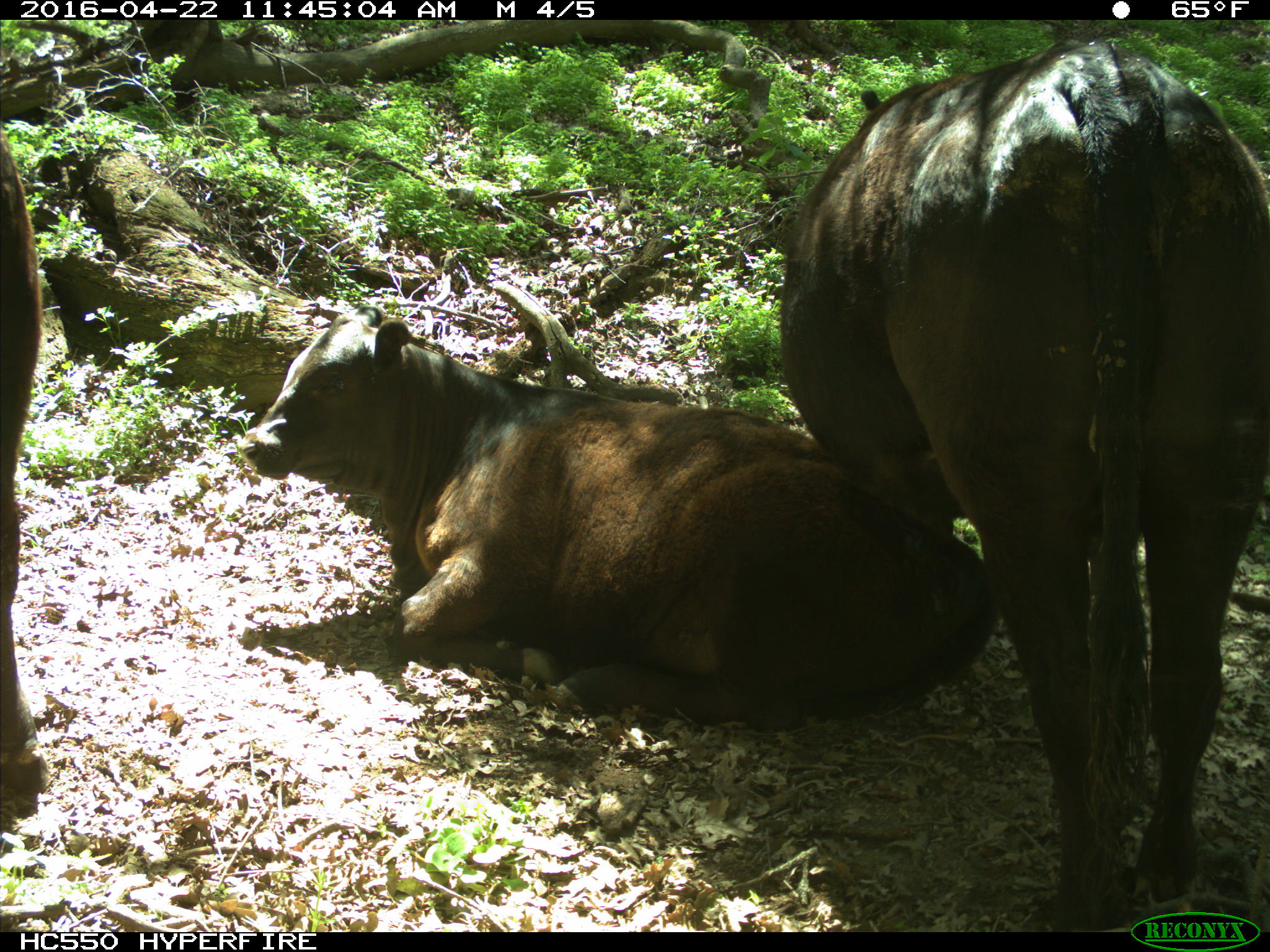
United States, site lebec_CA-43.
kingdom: Animalia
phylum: Chordata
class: Mammalia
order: Artiodactyla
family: Bovidae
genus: Bos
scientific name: Bos taurus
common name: domestic cow